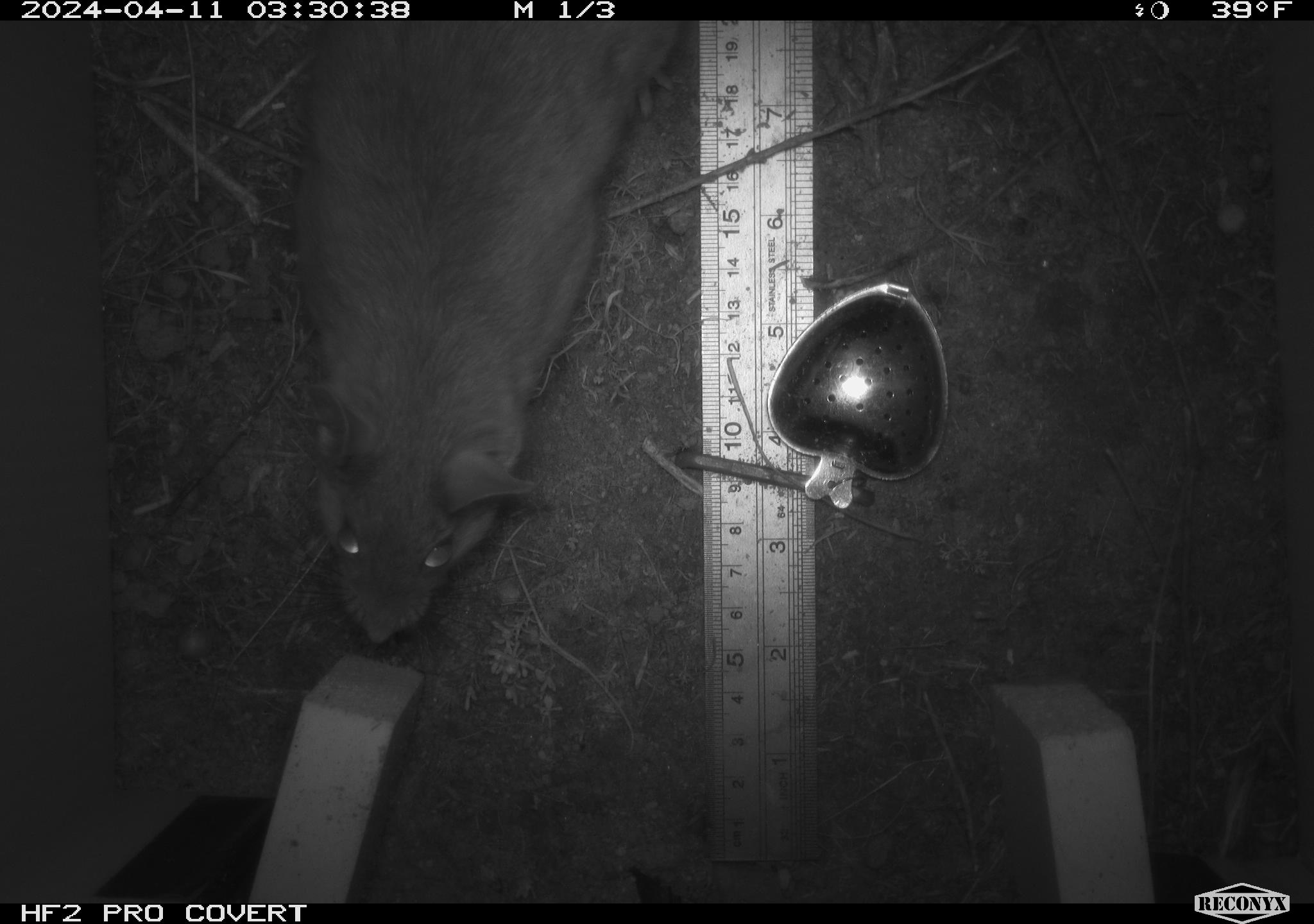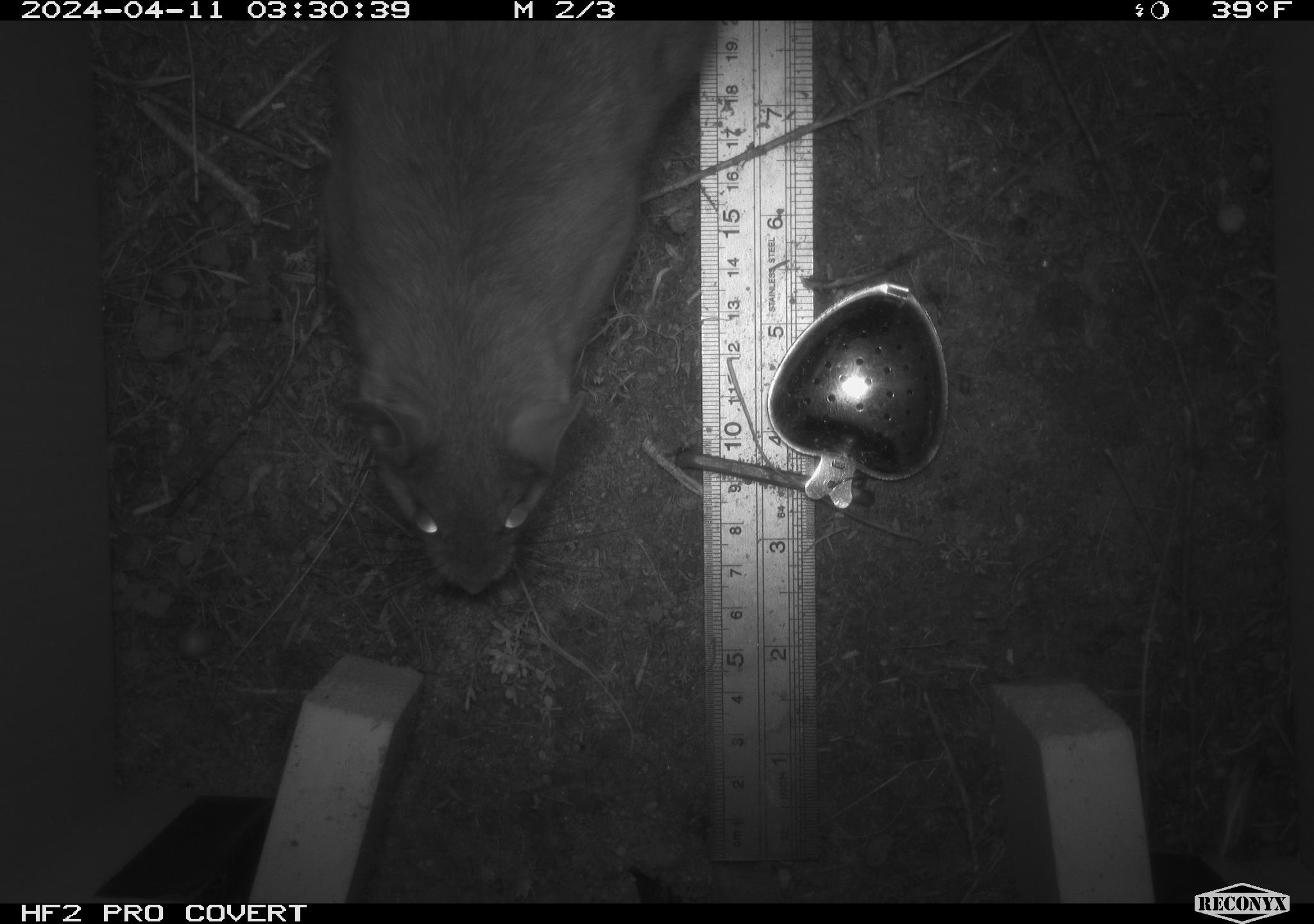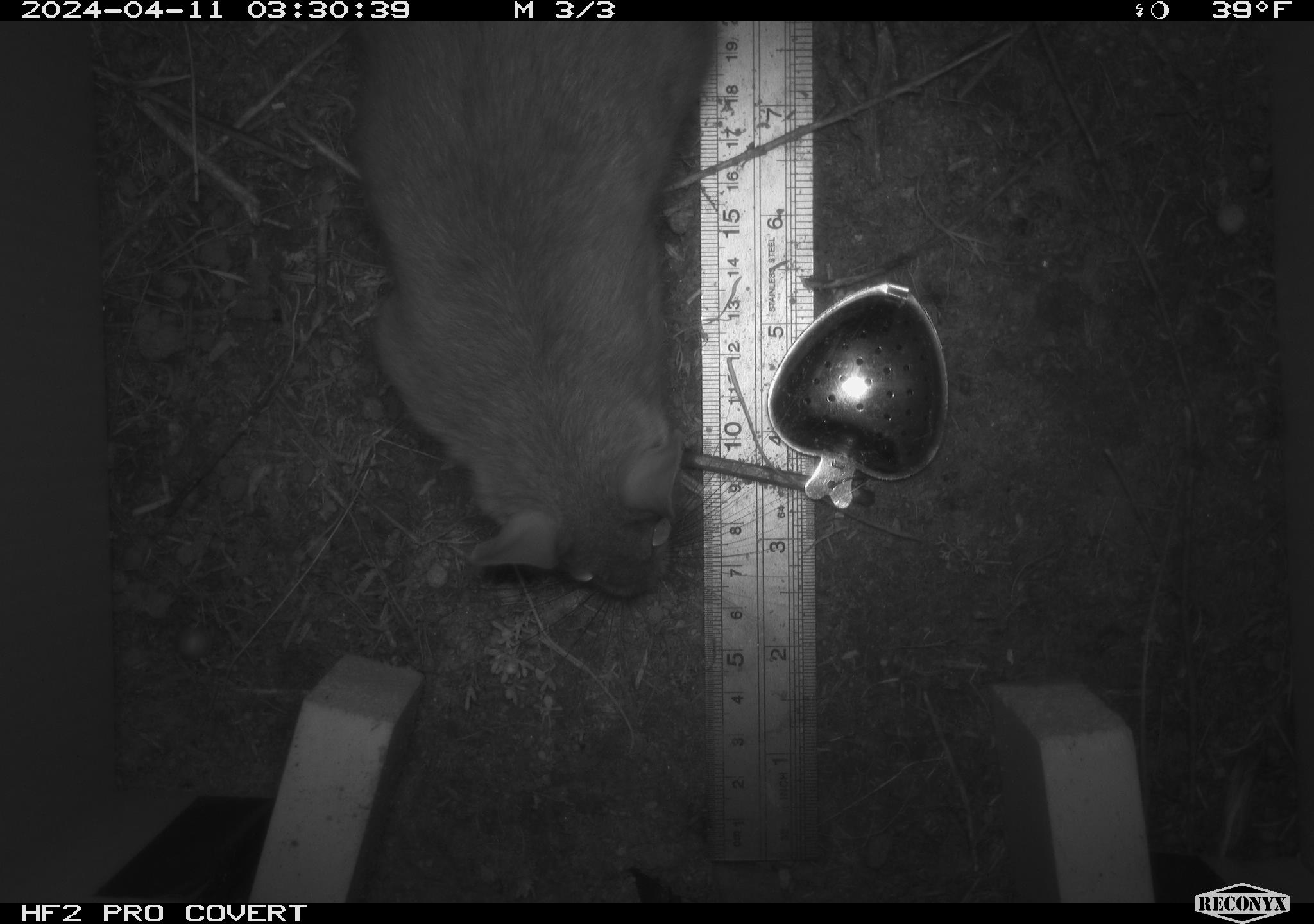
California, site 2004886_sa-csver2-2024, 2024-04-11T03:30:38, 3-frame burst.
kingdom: Animalia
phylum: Chordata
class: Mammalia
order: Rodentia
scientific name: Rodentia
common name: rodent